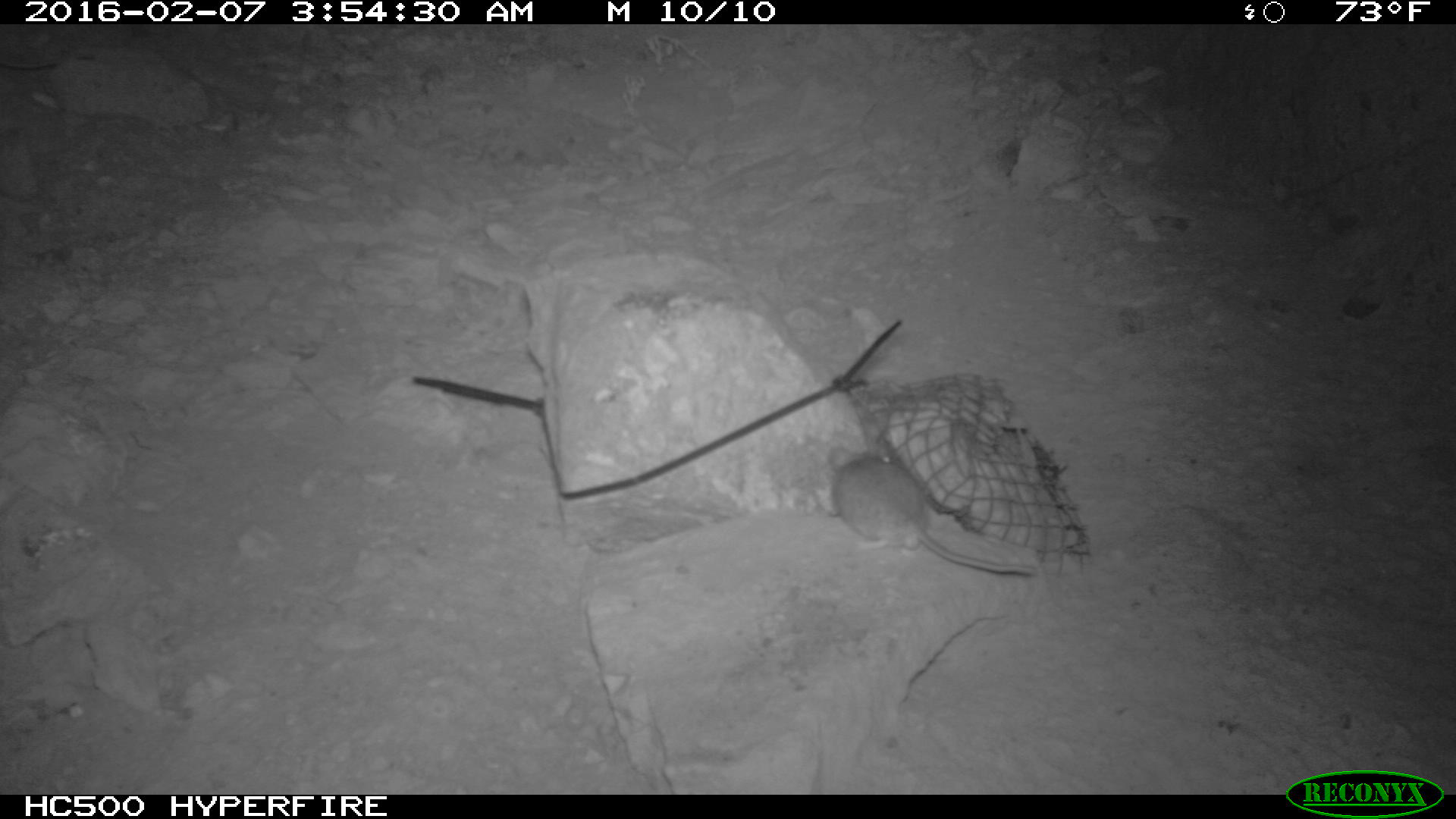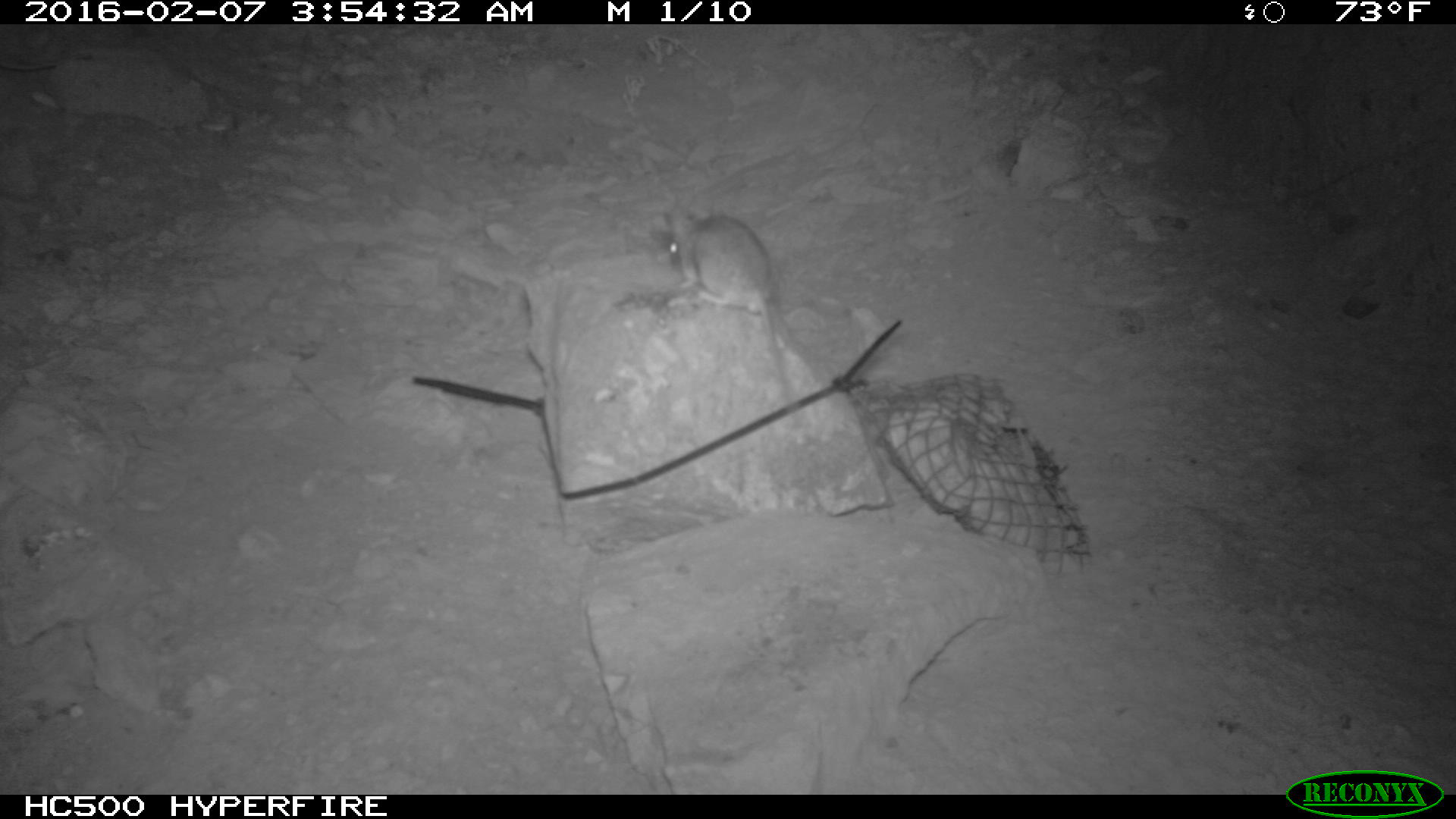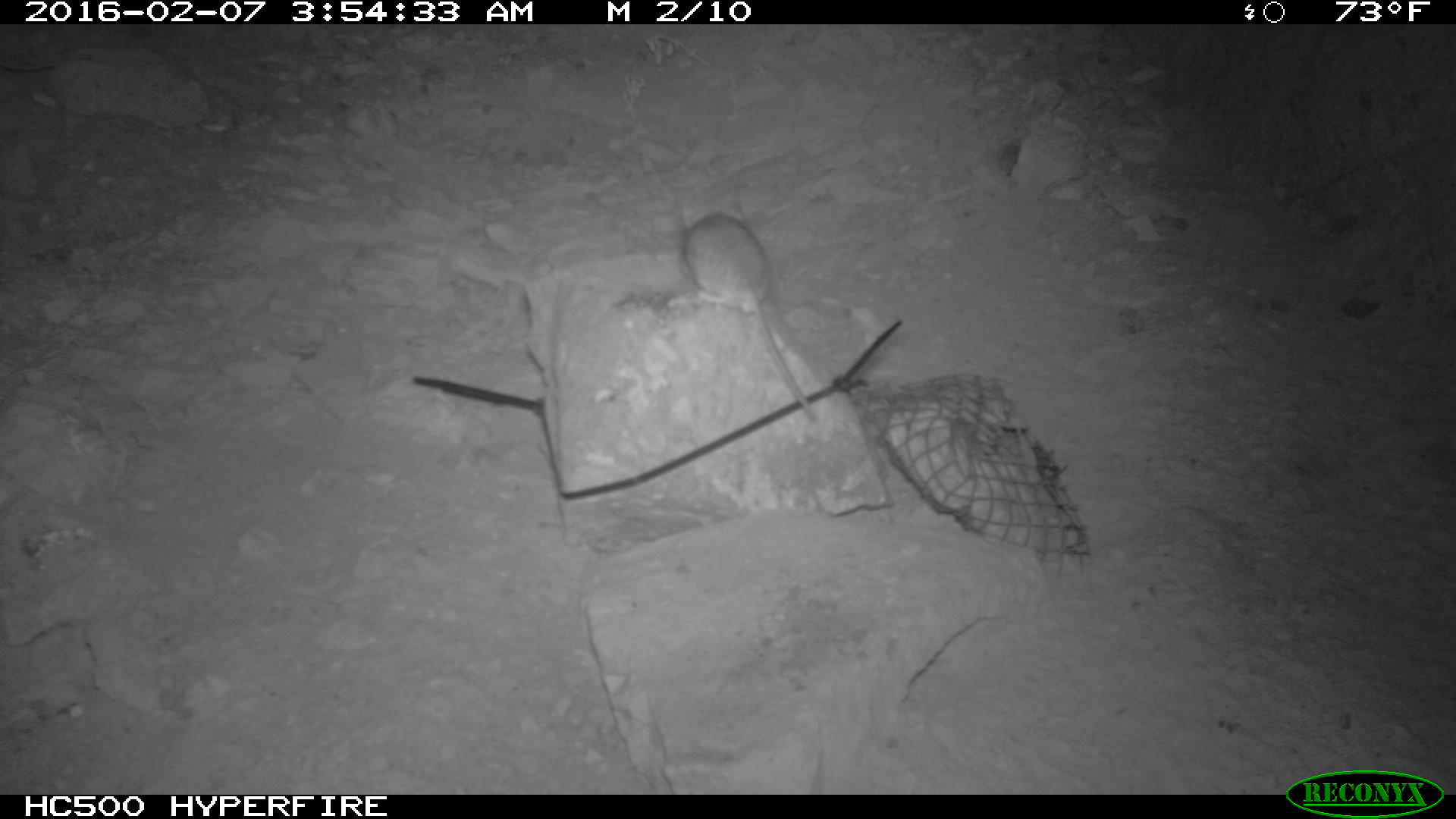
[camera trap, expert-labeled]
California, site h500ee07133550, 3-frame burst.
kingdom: Animalia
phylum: Chordata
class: Mammalia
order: Rodentia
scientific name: Rodentia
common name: rodent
Rodent (Rodentia).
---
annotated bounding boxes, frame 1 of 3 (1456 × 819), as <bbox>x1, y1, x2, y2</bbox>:
rodent: <bbox>824, 431, 1034, 576</bbox>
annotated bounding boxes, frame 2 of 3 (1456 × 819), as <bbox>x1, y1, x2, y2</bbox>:
rodent: <bbox>668, 207, 799, 425</bbox>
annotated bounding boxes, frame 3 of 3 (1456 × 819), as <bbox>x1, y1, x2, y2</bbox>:
rodent: <bbox>668, 190, 816, 426</bbox>